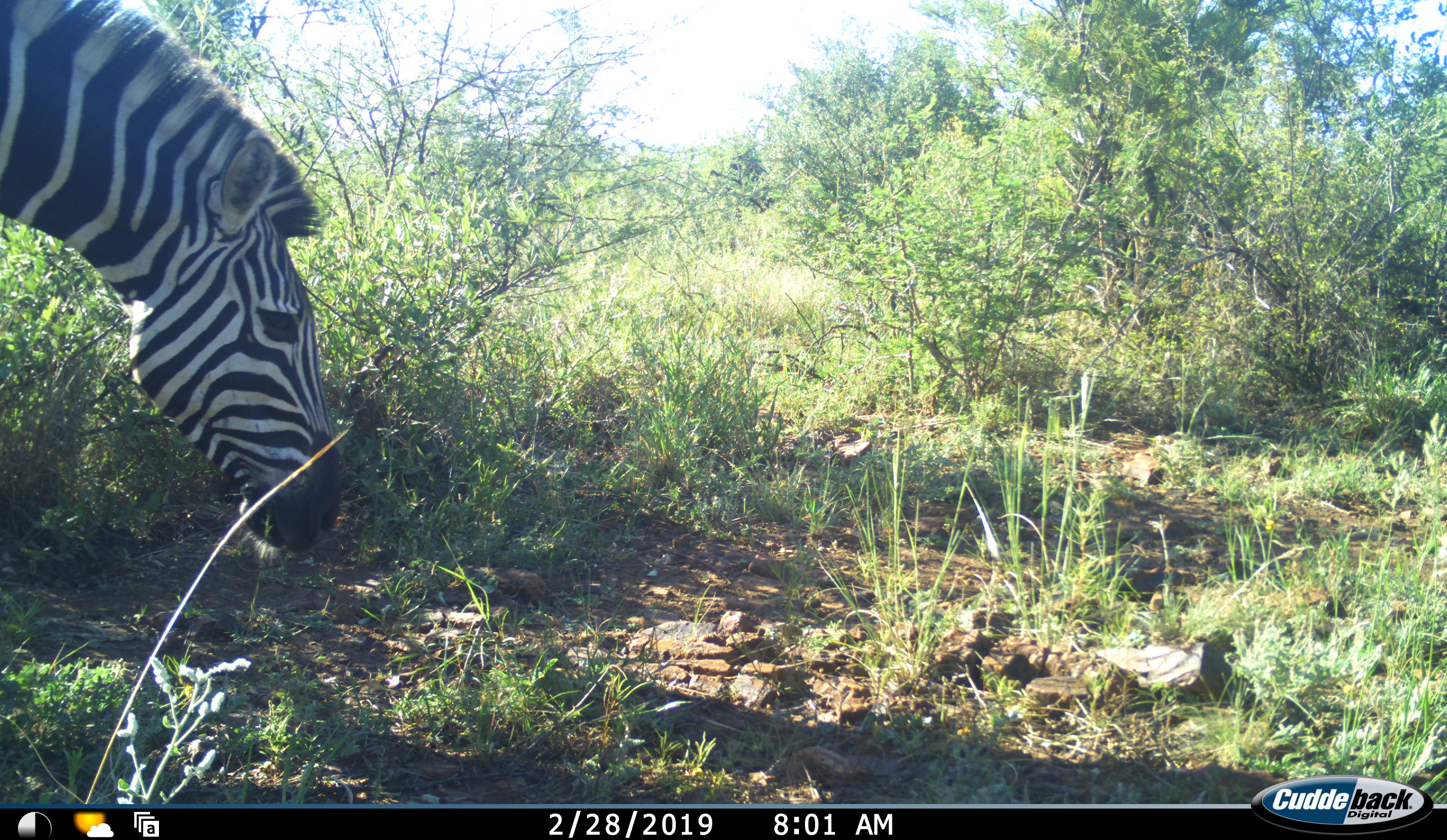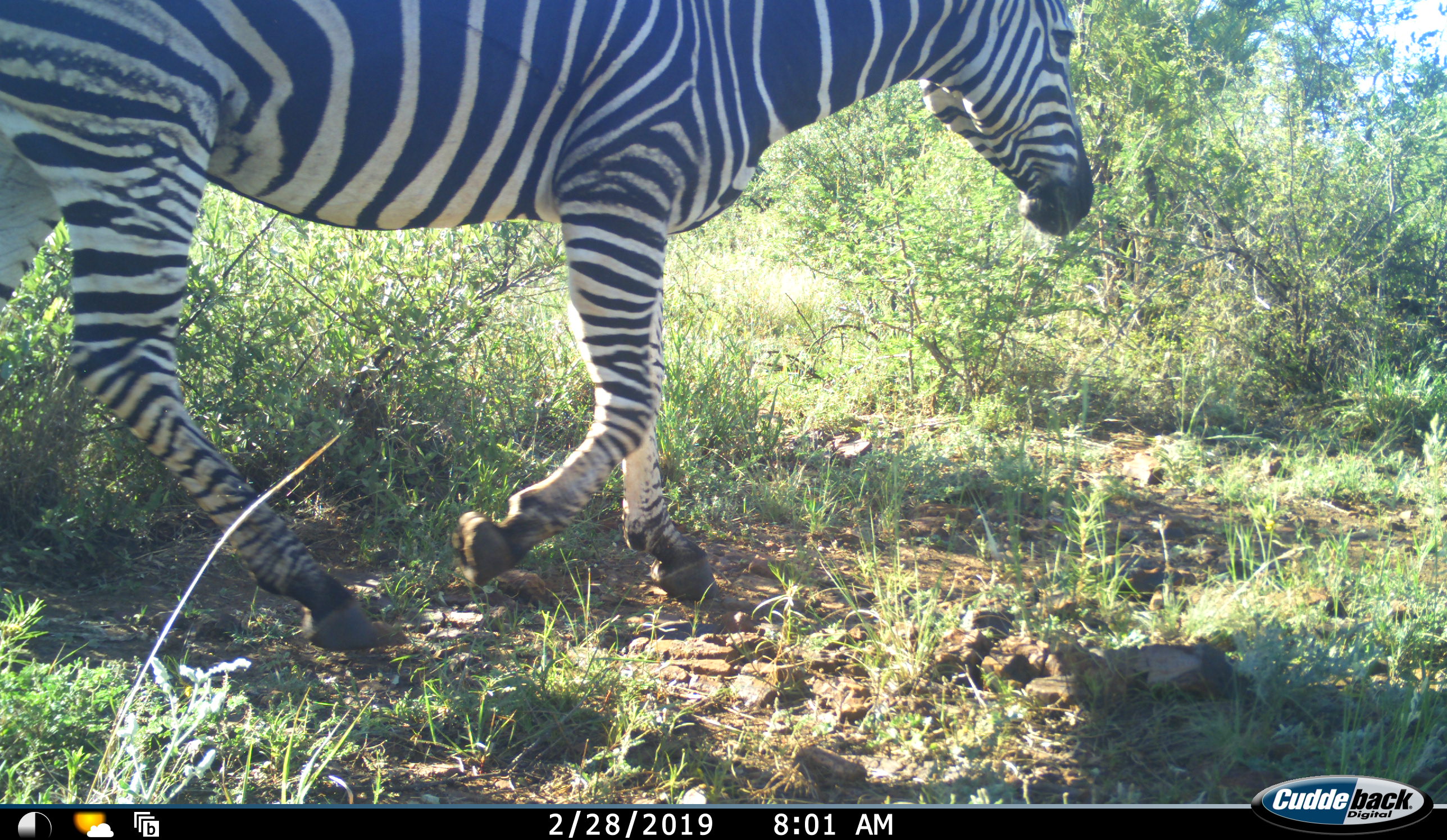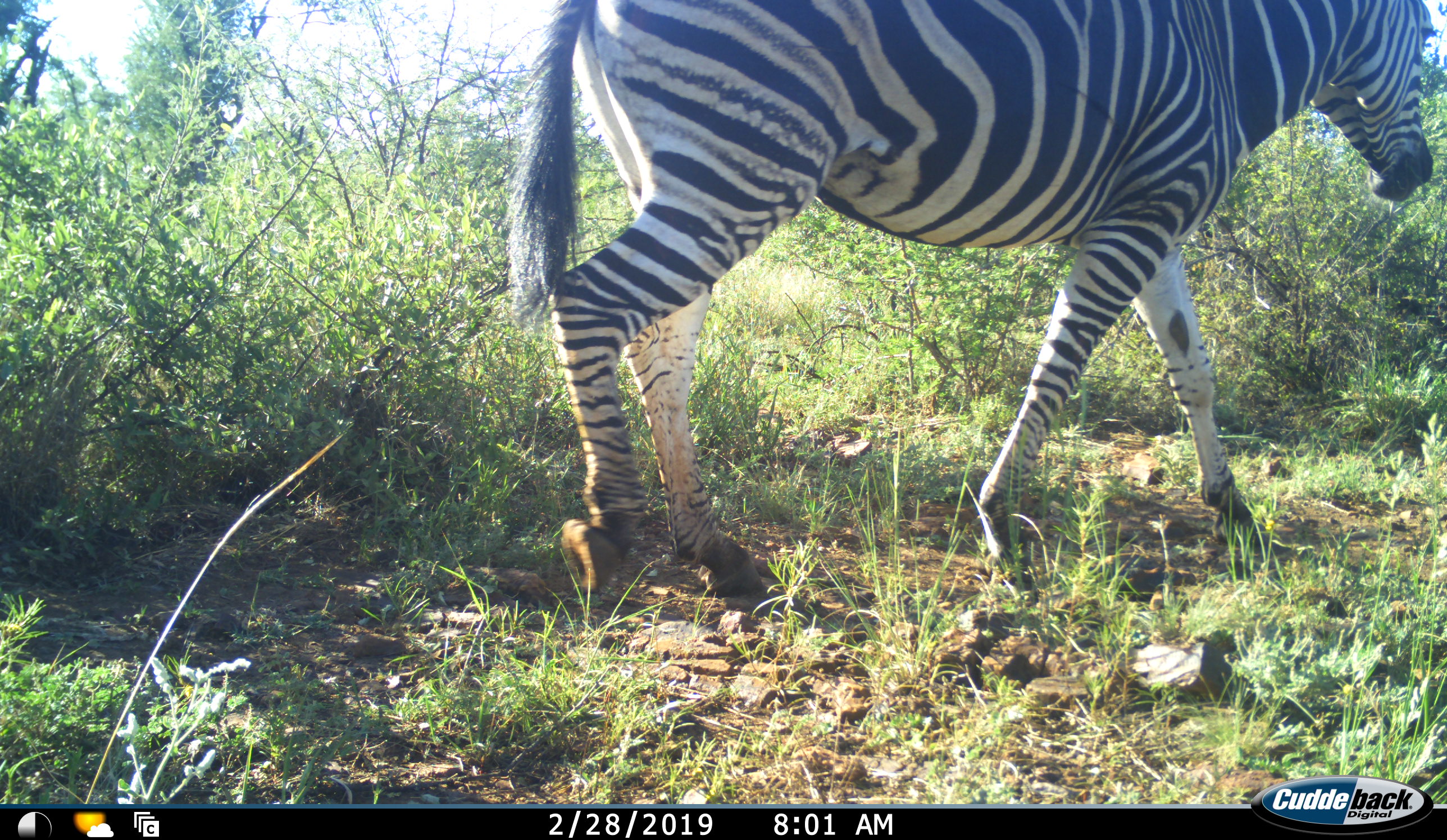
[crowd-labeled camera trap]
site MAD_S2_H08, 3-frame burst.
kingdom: Animalia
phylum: Chordata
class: Mammalia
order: Perissodactyla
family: Equidae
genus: Equus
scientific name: Equus quagga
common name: plains zebra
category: zebraplains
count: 1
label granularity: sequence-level